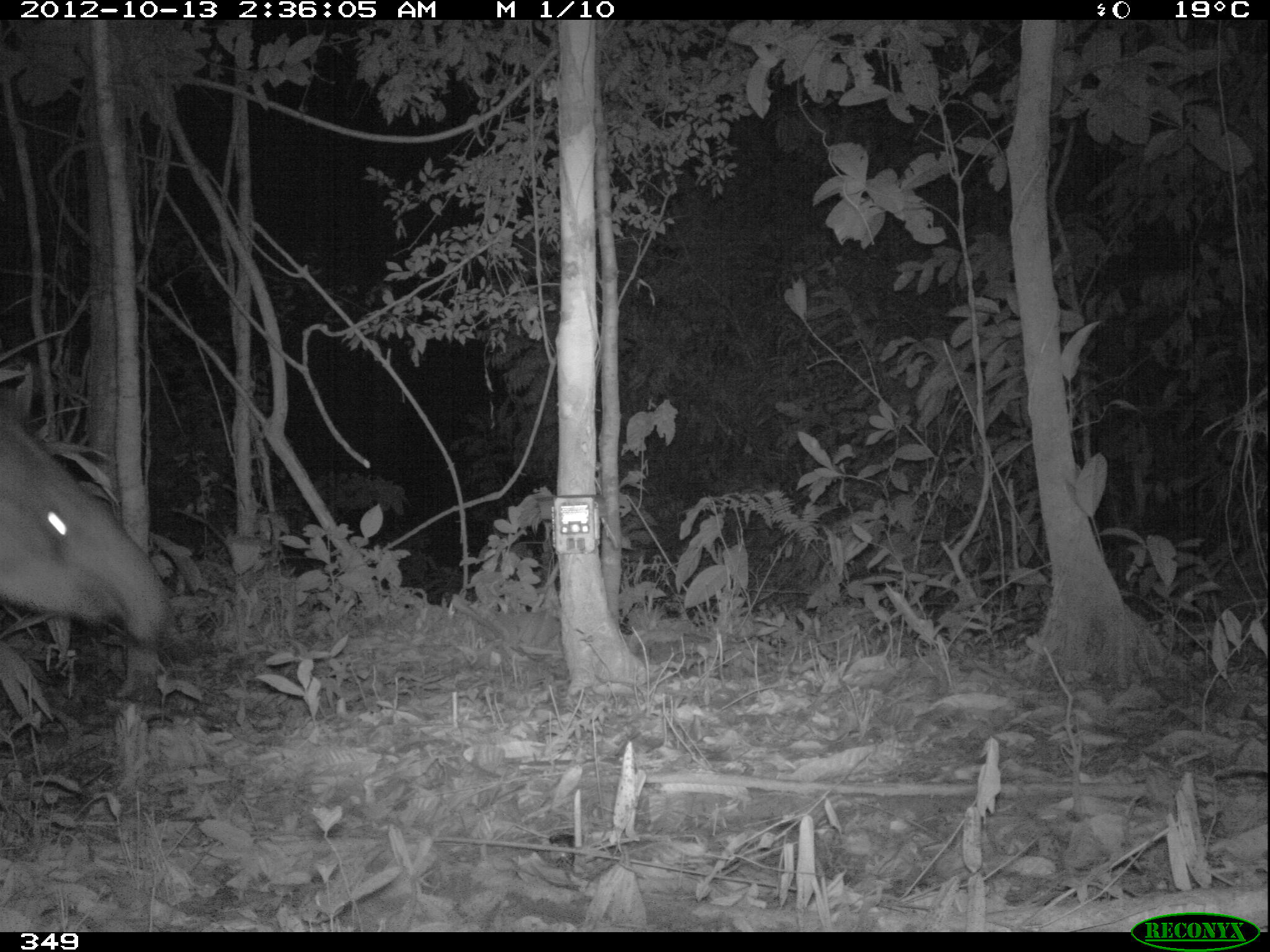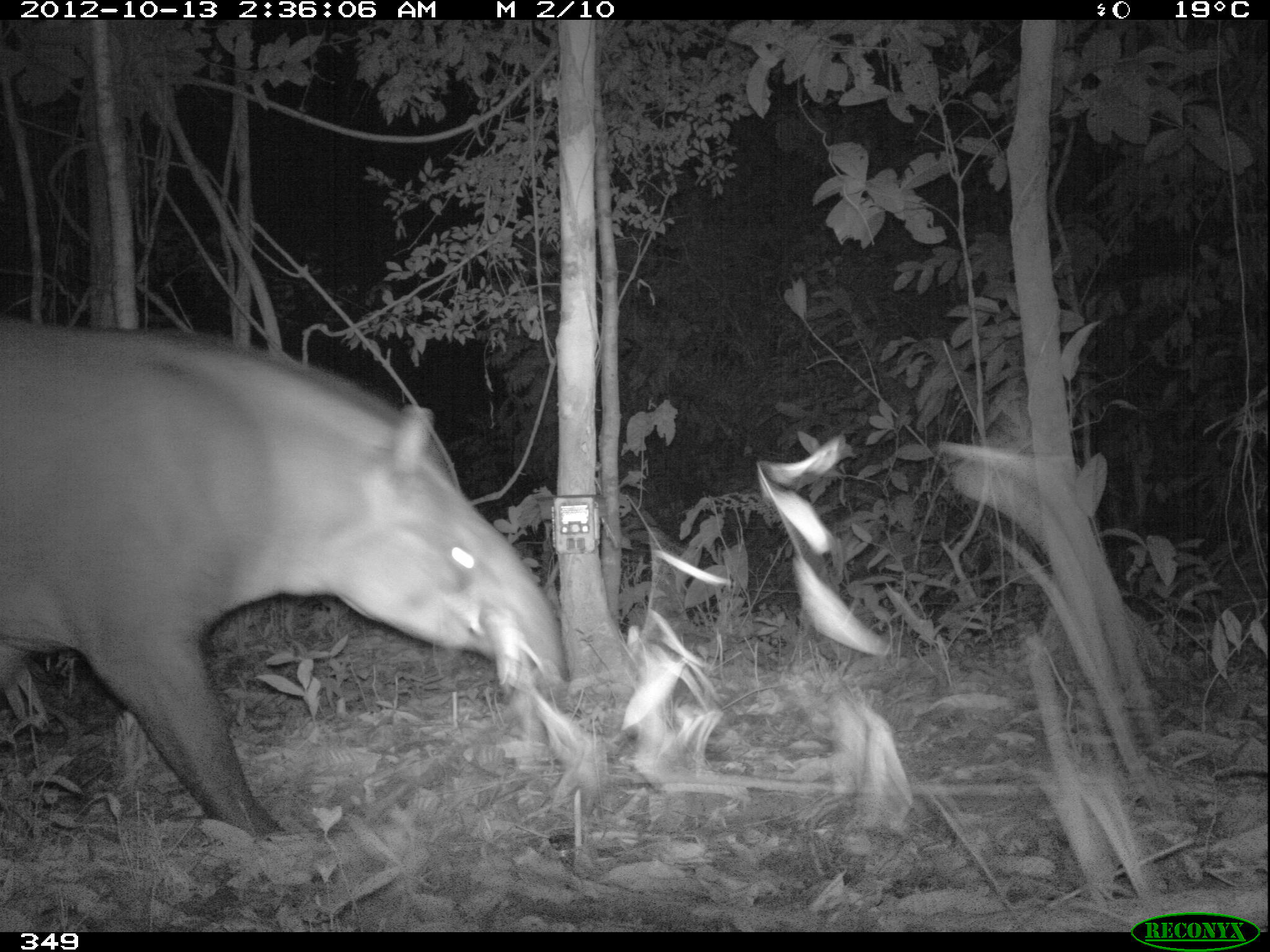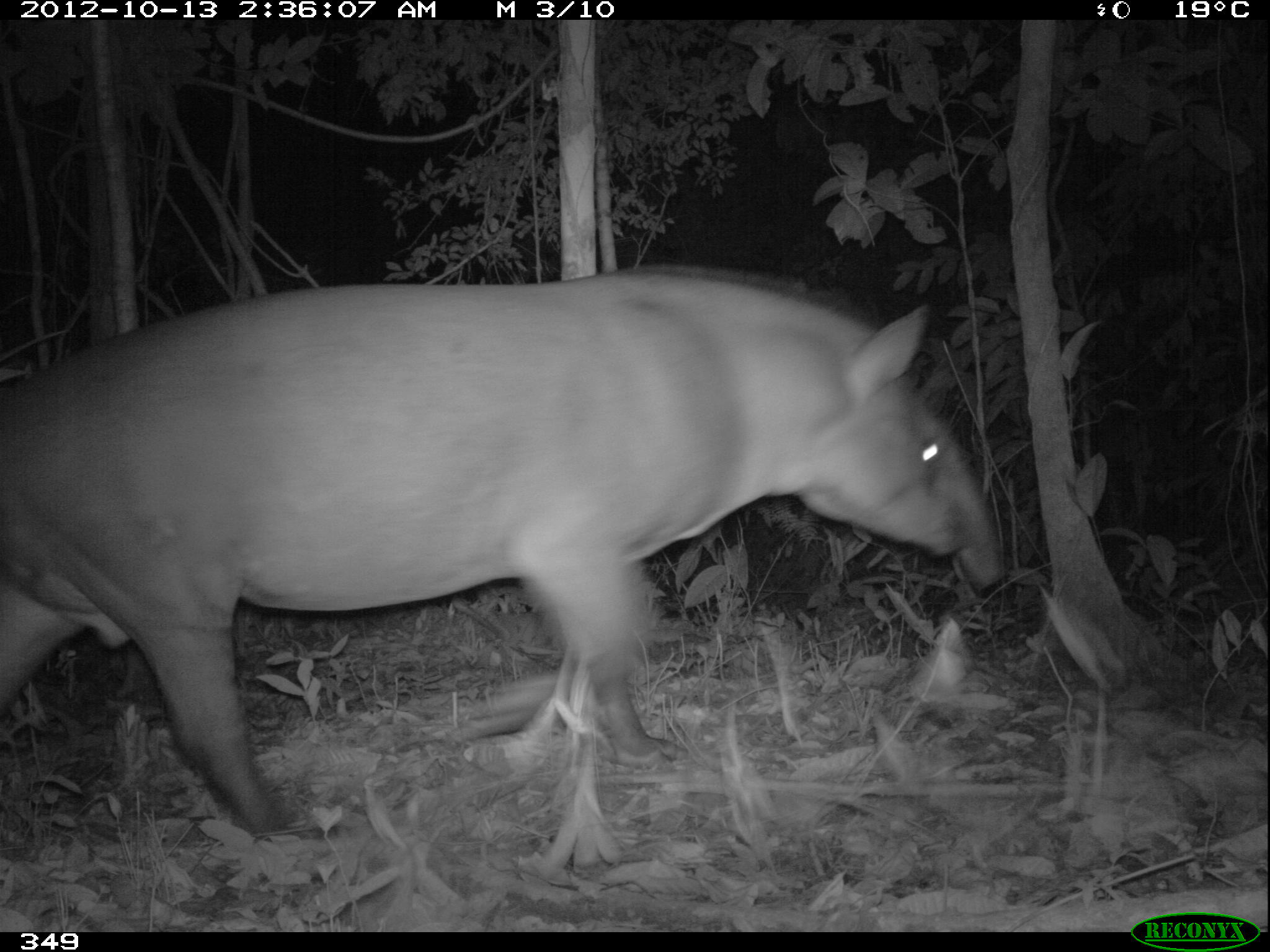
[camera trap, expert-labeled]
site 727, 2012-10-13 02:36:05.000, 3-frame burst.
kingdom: Animalia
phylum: Chordata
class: Mammalia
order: Perissodactyla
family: Tapiridae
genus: Tapirus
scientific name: Tapirus terrestris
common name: south american tapir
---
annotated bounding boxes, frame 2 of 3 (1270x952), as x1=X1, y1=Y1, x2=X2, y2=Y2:
tapirus terrestris: x1=0, y1=320, x2=569, y2=840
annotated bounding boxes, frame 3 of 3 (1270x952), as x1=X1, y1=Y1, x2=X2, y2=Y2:
tapirus terrestris: x1=0, y1=265, x2=999, y2=838